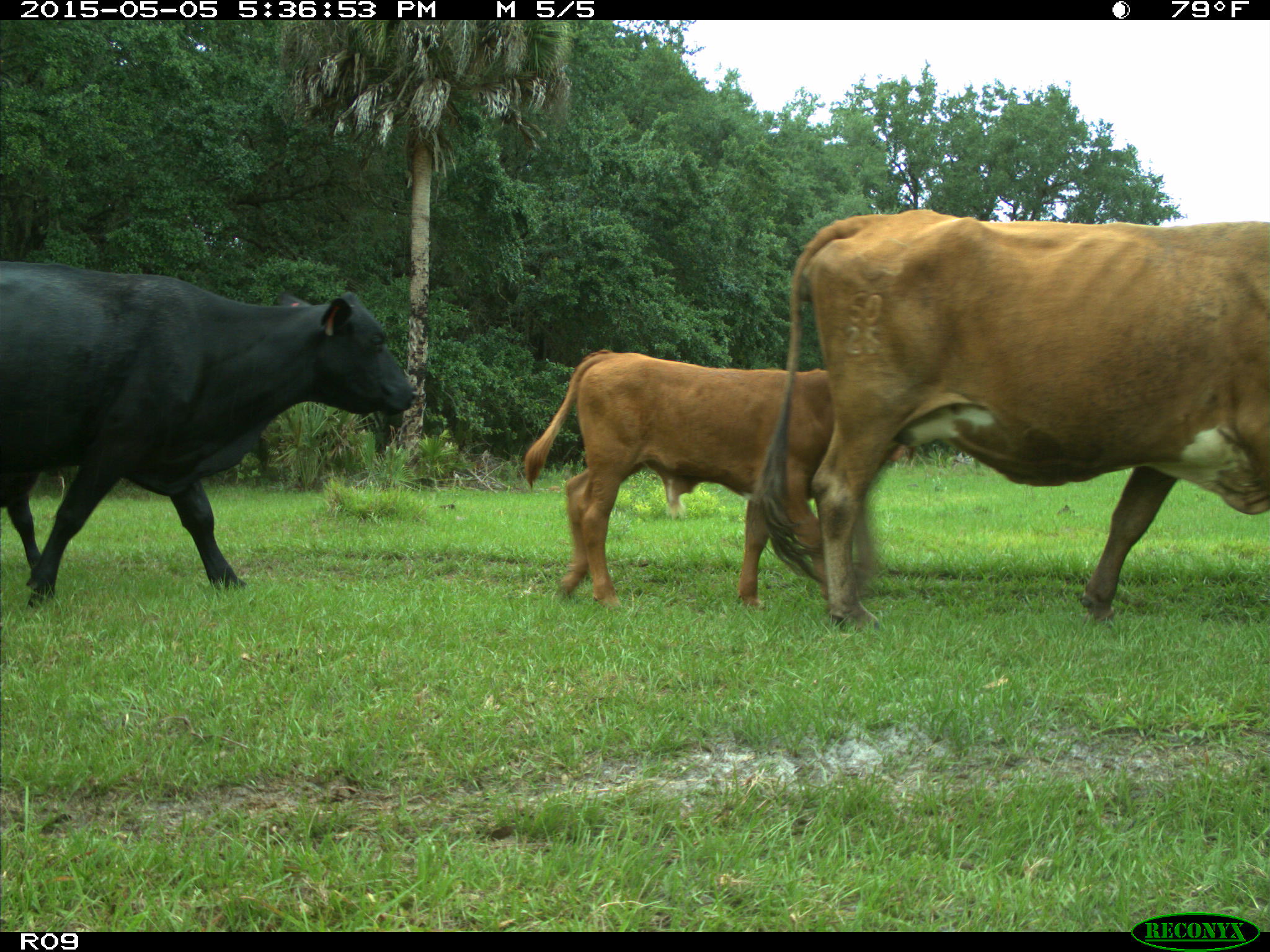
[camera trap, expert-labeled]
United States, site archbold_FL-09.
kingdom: Animalia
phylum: Chordata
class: Mammalia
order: Artiodactyla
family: Bovidae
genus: Bos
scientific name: Bos taurus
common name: domestic cow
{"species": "Bos taurus (domestic cow)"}